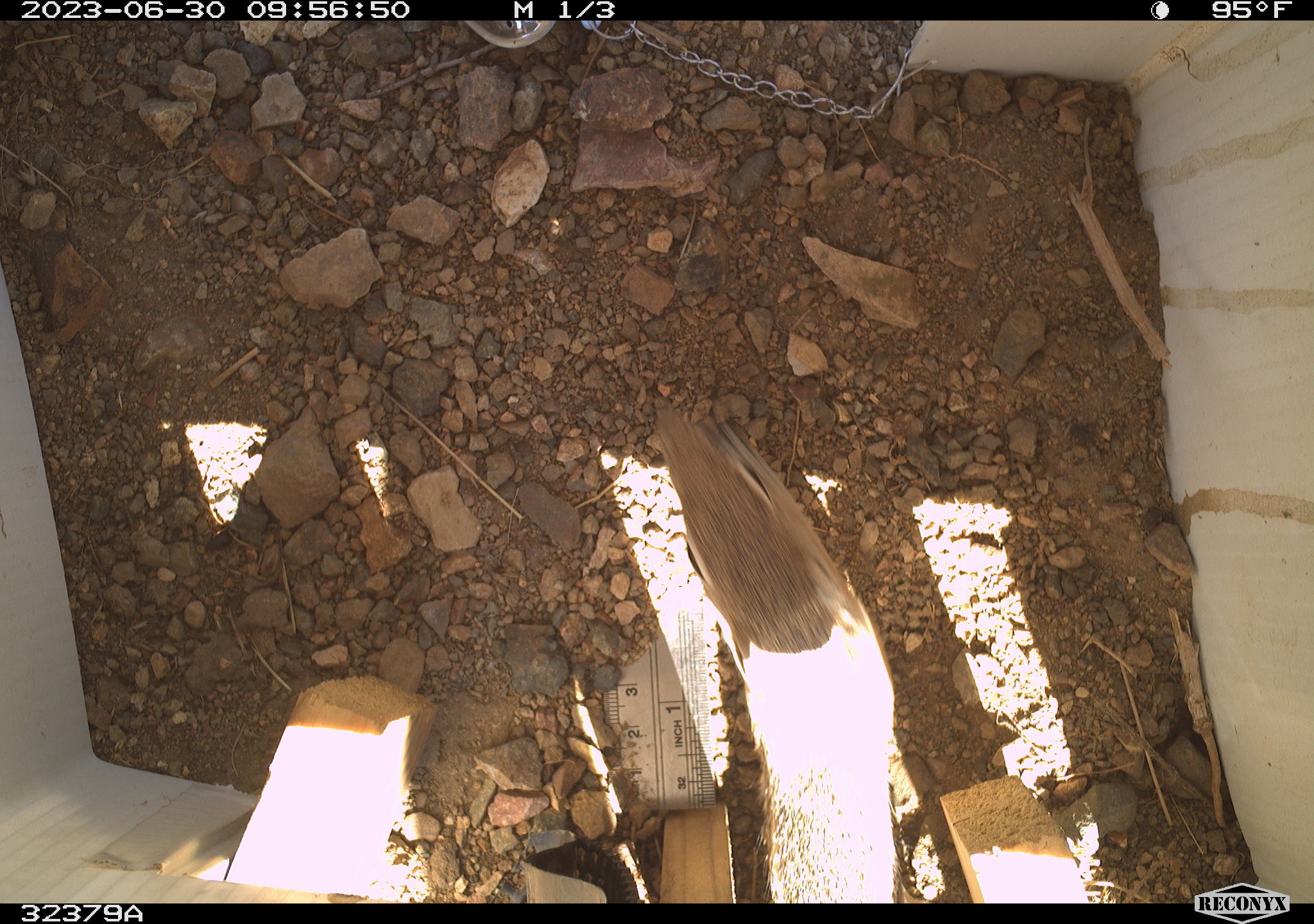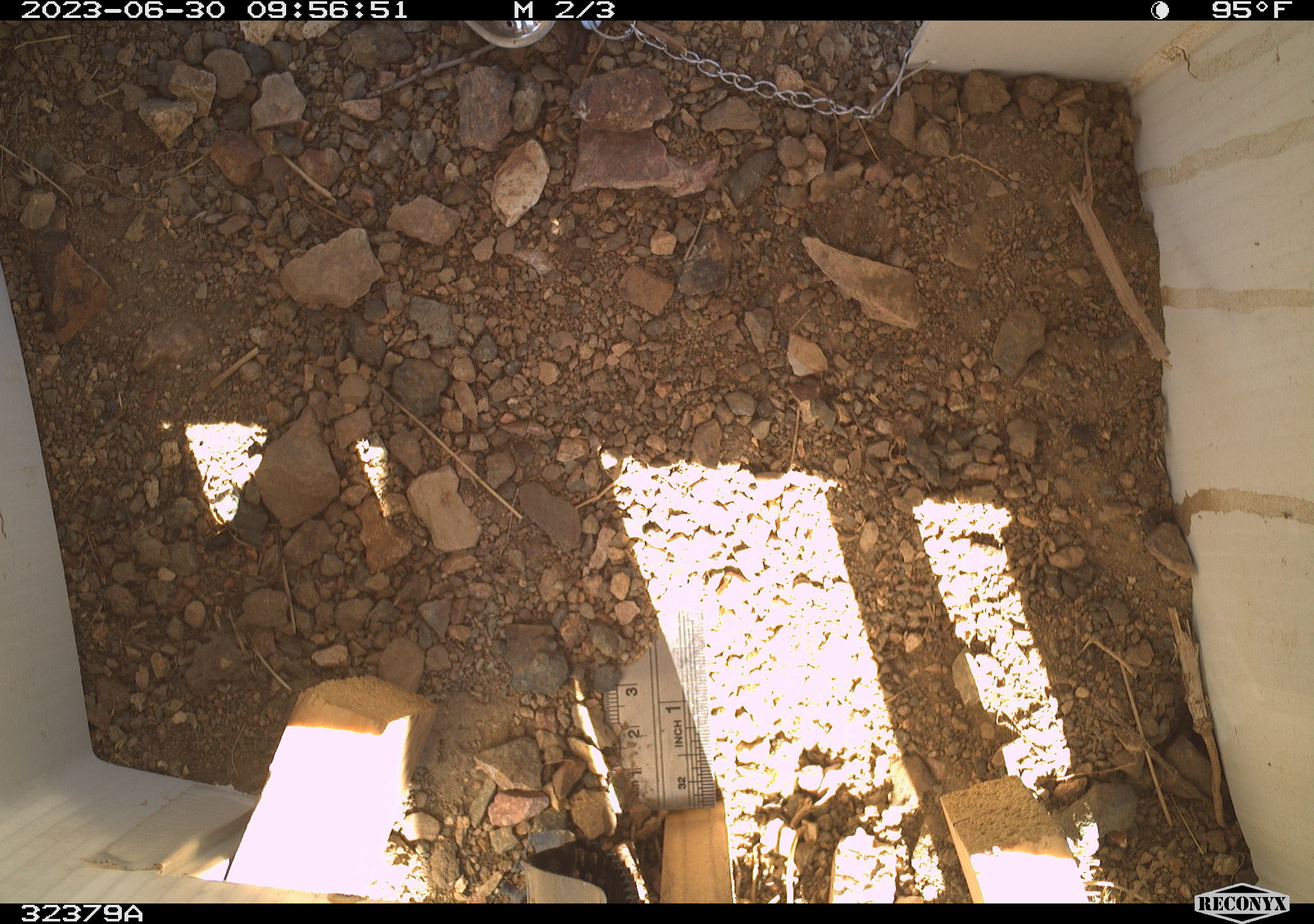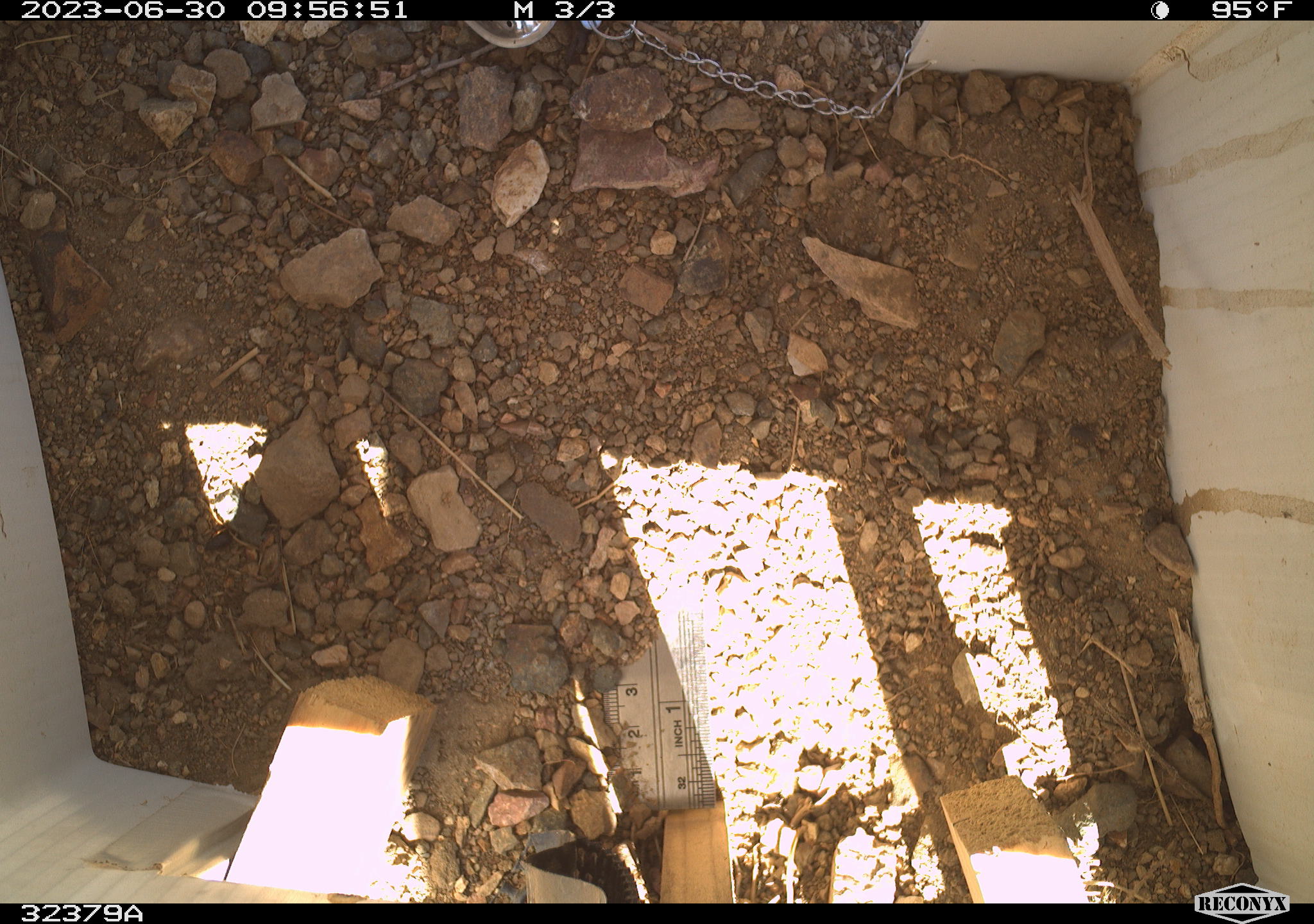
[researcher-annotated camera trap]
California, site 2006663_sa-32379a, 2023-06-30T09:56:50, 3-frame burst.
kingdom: Animalia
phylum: Chordata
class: Mammalia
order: Rodentia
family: Sciuridae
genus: Ammospermophilus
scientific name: Ammospermophilus leucurus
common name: white-tailed antelope squirrel